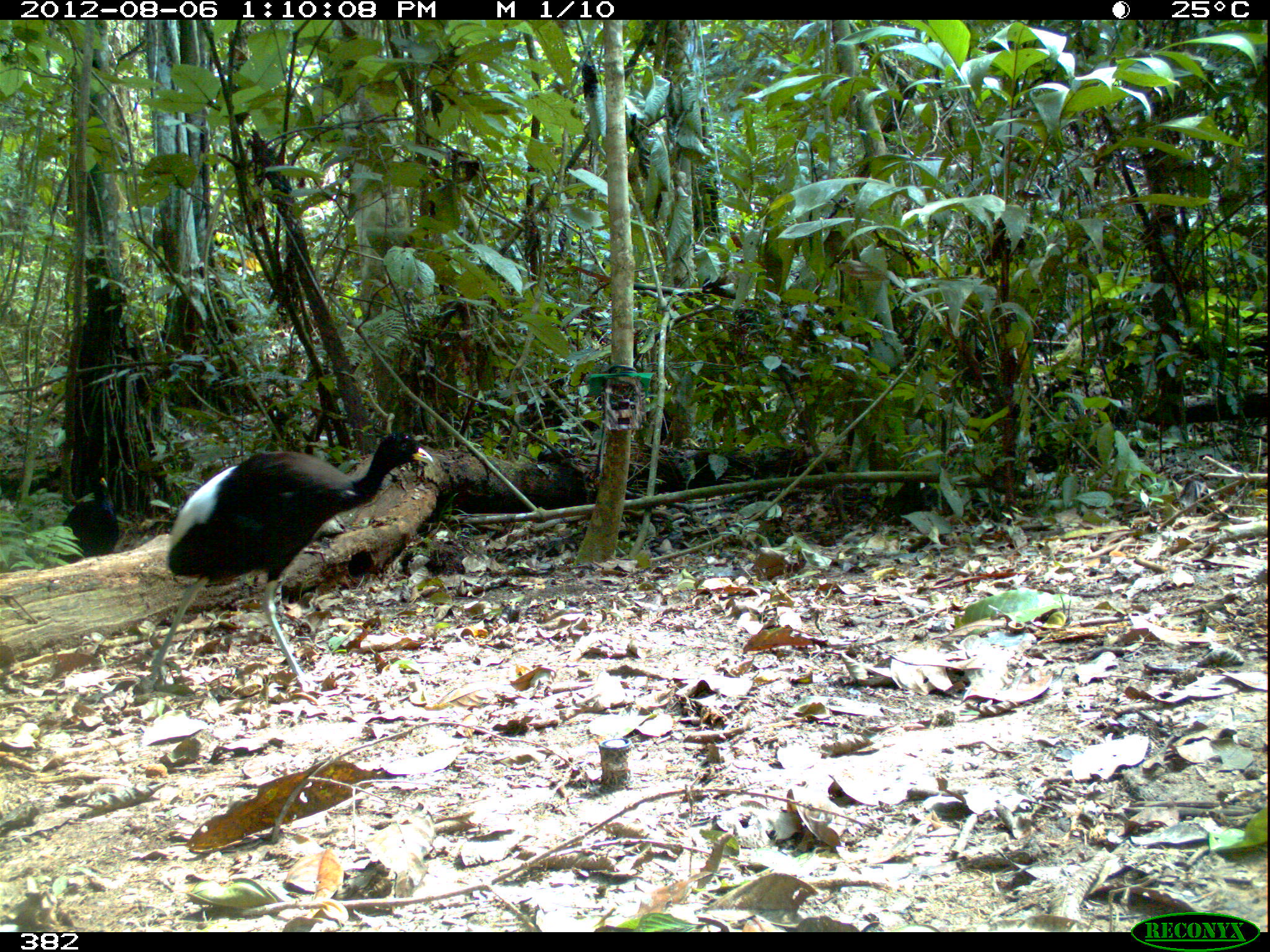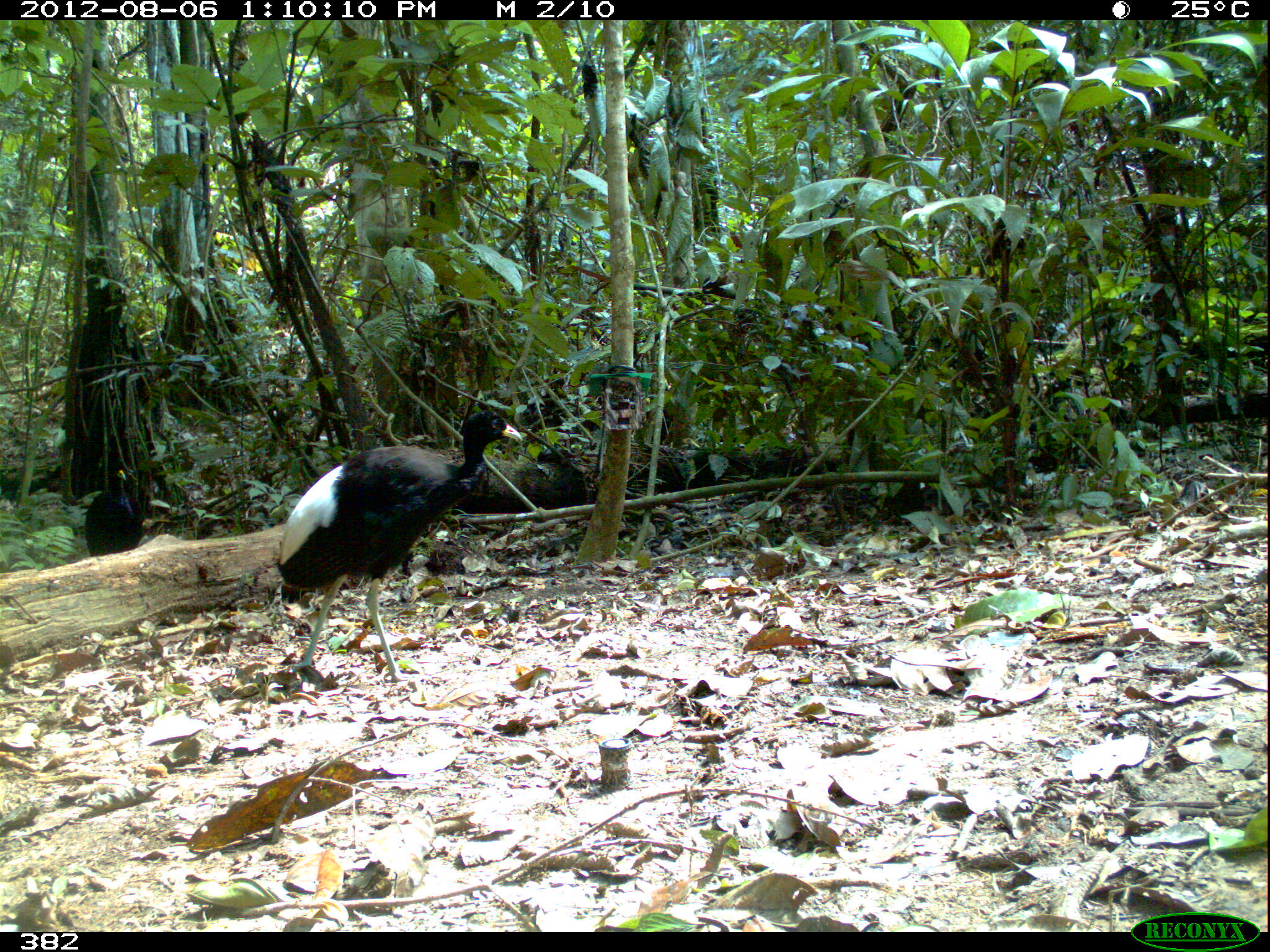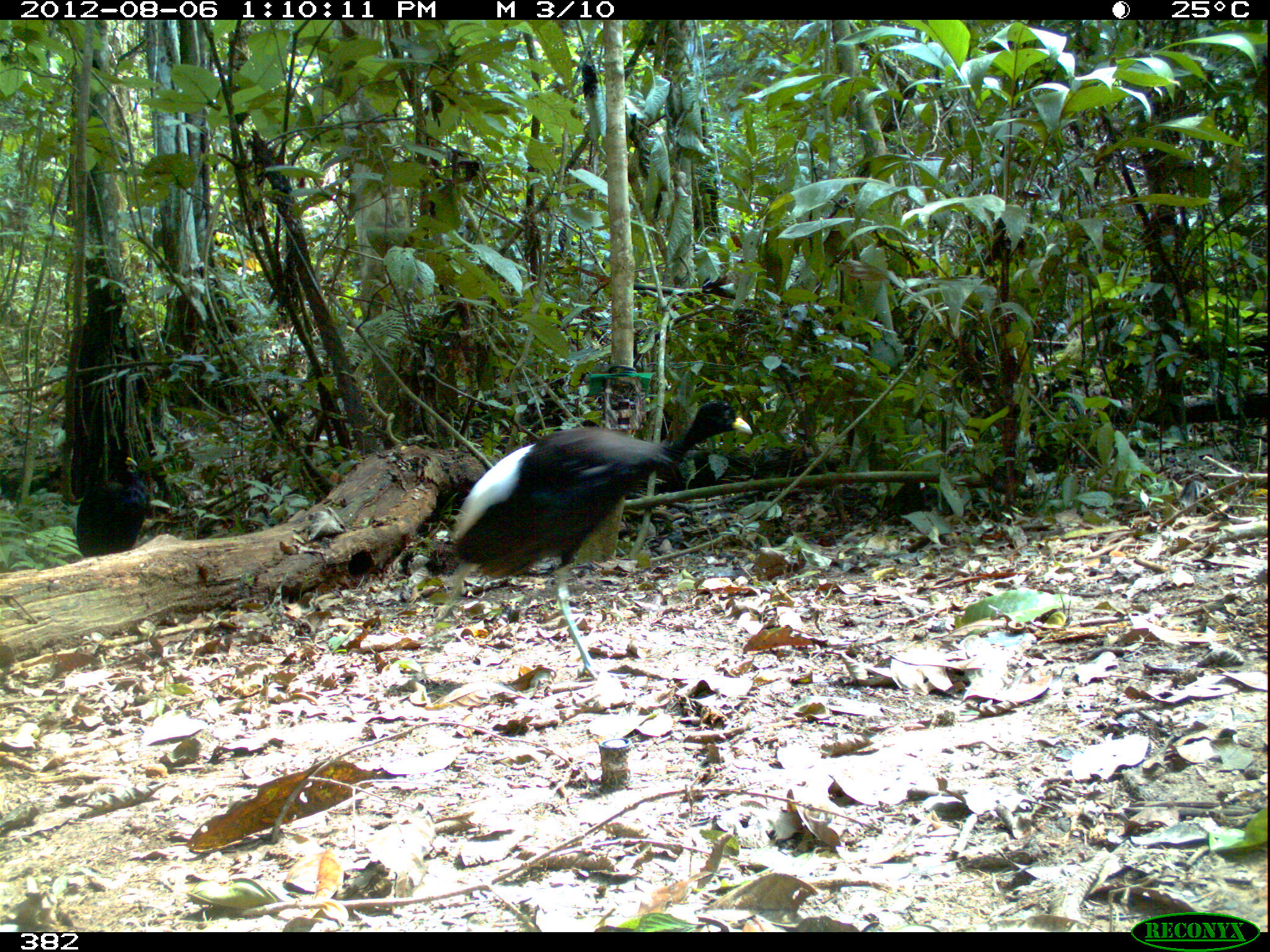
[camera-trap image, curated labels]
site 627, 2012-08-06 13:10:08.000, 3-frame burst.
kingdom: Animalia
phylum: Chordata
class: Aves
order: Gruiformes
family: Psophiidae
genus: Psophia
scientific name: Psophia leucoptera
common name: pale-winged trumpeter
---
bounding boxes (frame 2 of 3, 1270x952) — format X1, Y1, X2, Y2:
psophia leucoptera: 276, 410, 521, 681; 84, 457, 144, 557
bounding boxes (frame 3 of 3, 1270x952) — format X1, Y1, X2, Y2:
psophia leucoptera: 431, 397, 753, 680; 75, 449, 146, 557